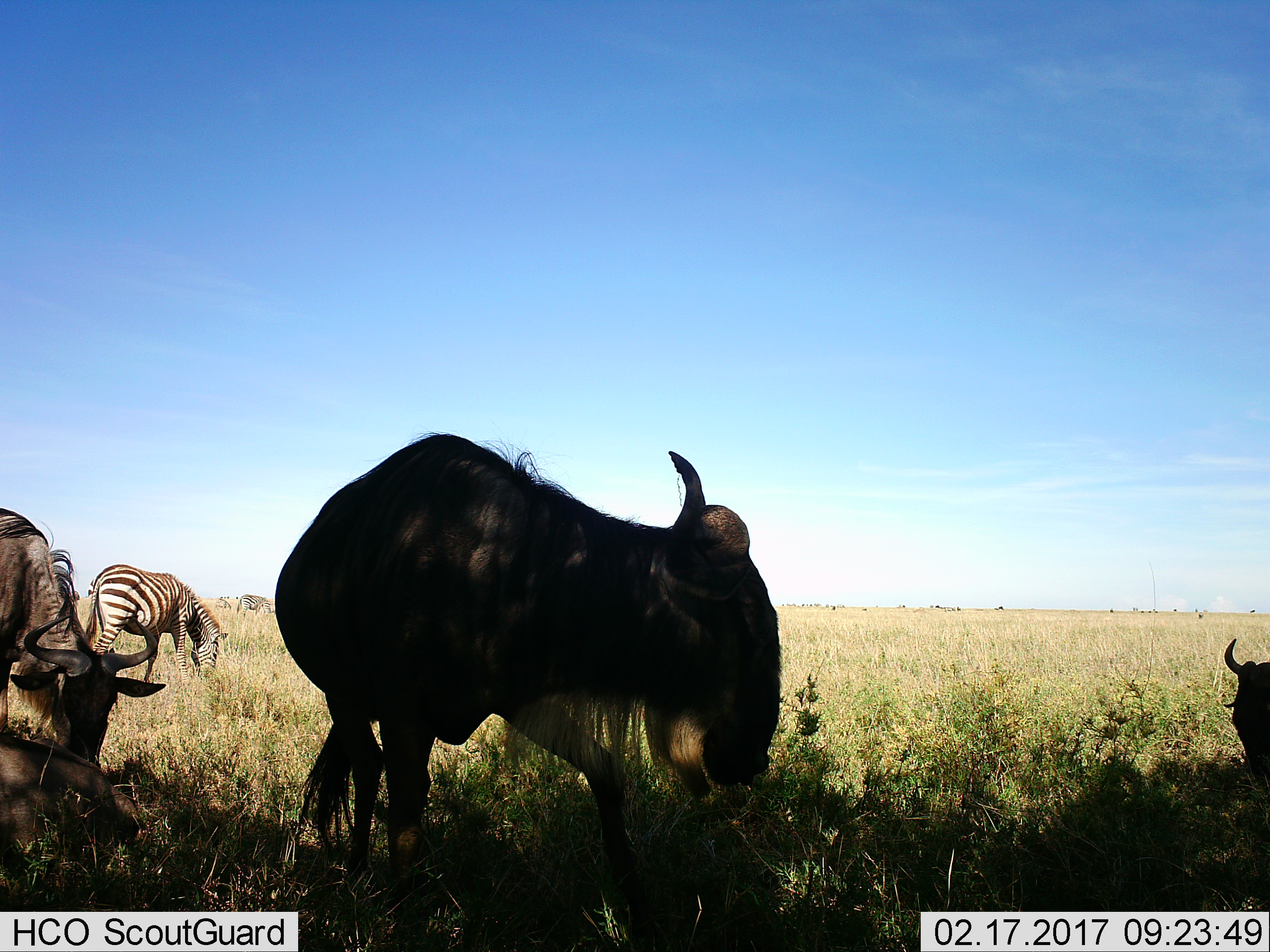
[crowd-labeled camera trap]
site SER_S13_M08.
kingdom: Animalia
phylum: Chordata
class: Mammalia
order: Artiodactyla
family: Bovidae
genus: Connochaetes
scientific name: Connochaetes taurinus taurinus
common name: blue wildebeest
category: wildebeestblue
Wildebeestblue (blue wildebeest) (Connochaetes taurinus taurinus), count 4. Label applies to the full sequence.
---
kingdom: Animalia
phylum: Chordata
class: Mammalia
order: Perissodactyla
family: Equidae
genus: Equus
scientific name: Equus quagga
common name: plains zebra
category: zebraplains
Zebraplains (plains zebra) (Equus quagga), count 2. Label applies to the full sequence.